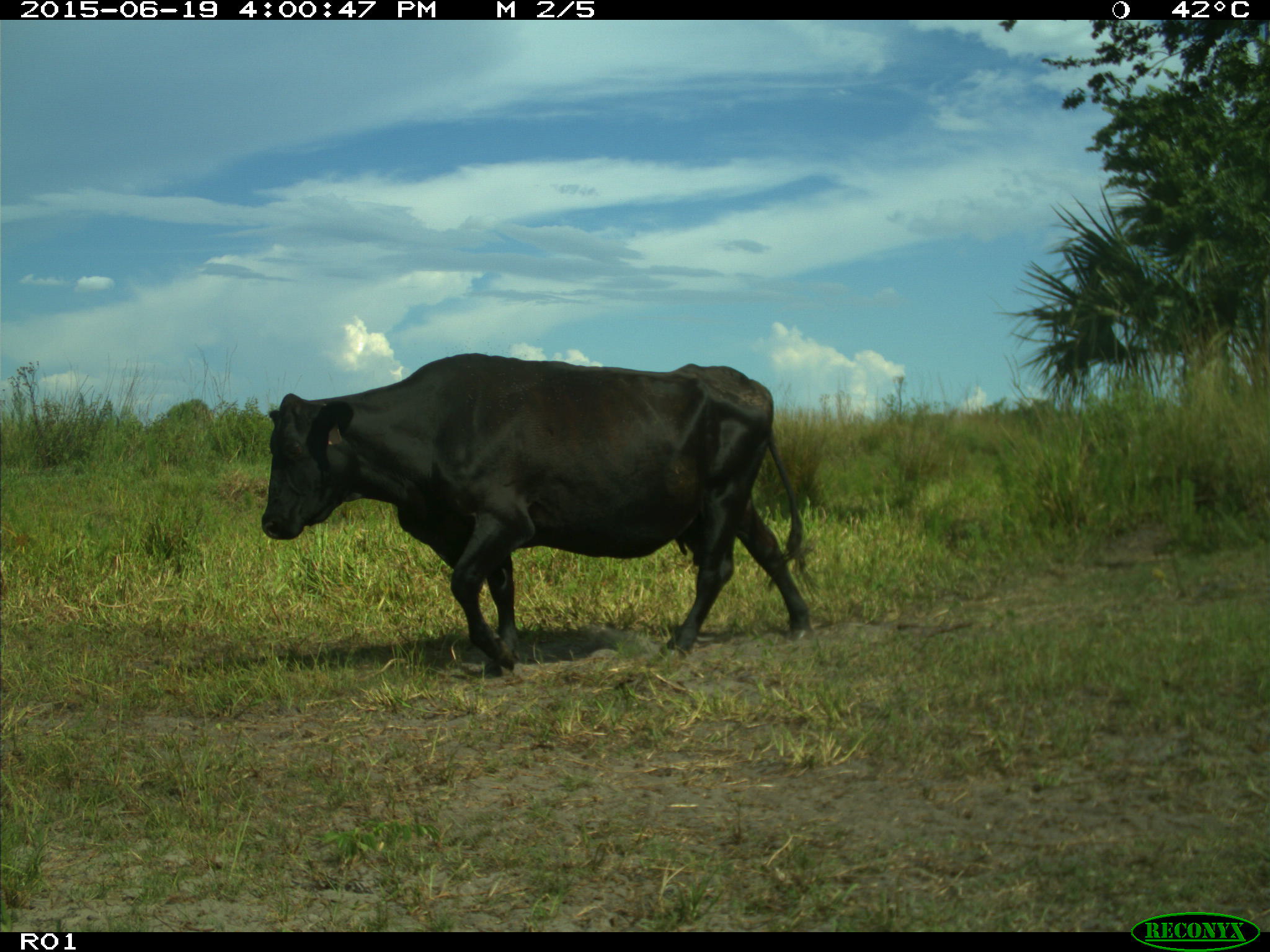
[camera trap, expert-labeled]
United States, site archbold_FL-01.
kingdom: Animalia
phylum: Chordata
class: Mammalia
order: Artiodactyla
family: Bovidae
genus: Bos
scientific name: Bos taurus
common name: domestic cow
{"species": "Bos taurus (domestic cow)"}